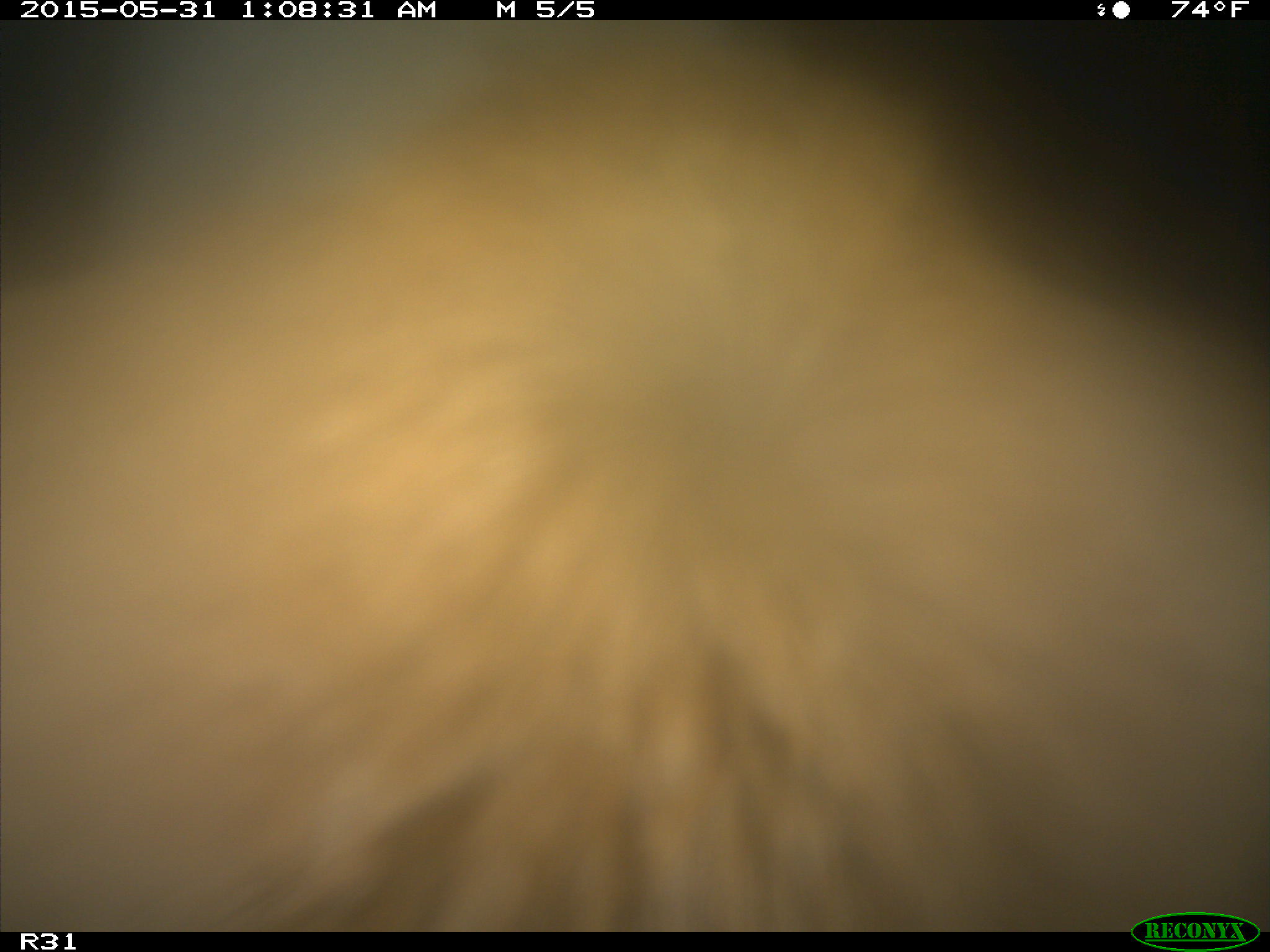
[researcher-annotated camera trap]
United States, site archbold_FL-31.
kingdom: Animalia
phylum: Chordata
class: Mammalia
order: Artiodactyla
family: Bovidae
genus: Bos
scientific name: Bos taurus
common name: domestic cow